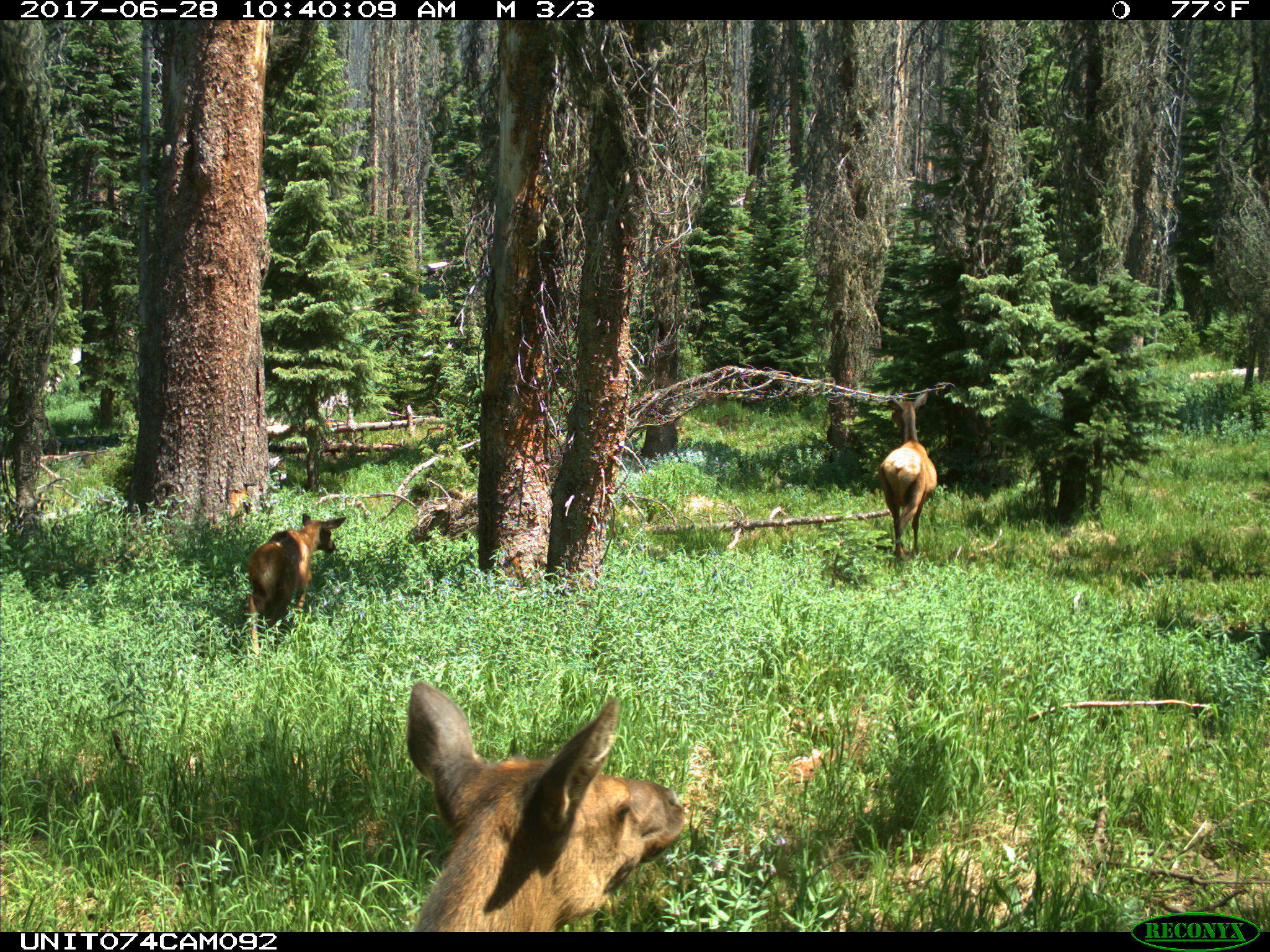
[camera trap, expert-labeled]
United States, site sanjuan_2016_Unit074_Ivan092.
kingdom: Animalia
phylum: Chordata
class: Mammalia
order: Artiodactyla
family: Cervidae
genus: Cervus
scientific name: Cervus elaphus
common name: red deer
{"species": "Cervus elaphus (red deer)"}